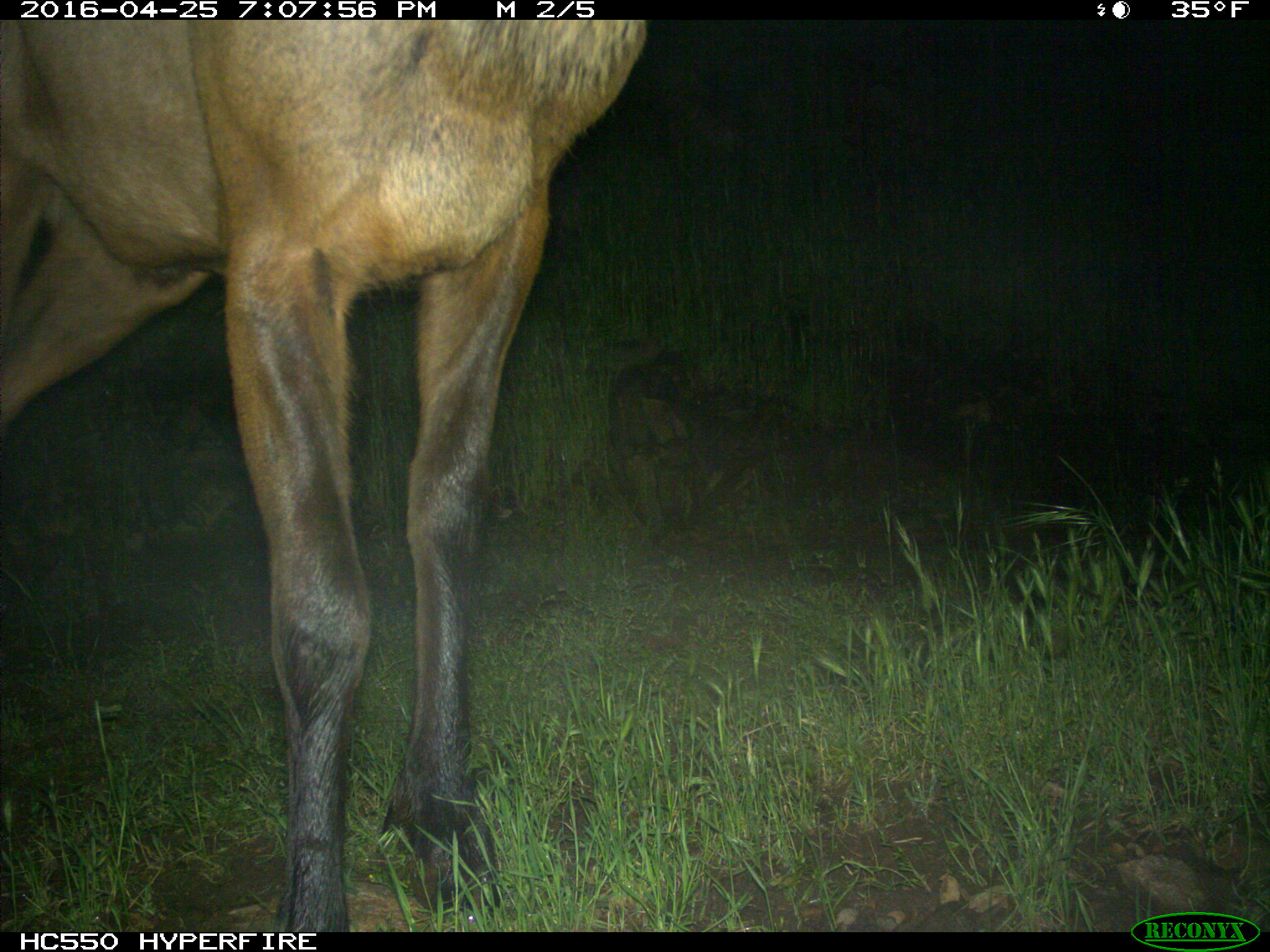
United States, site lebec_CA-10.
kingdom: Animalia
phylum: Chordata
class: Mammalia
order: Artiodactyla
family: Cervidae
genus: Cervus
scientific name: Cervus canadensis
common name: elk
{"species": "Cervus canadensis (elk)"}